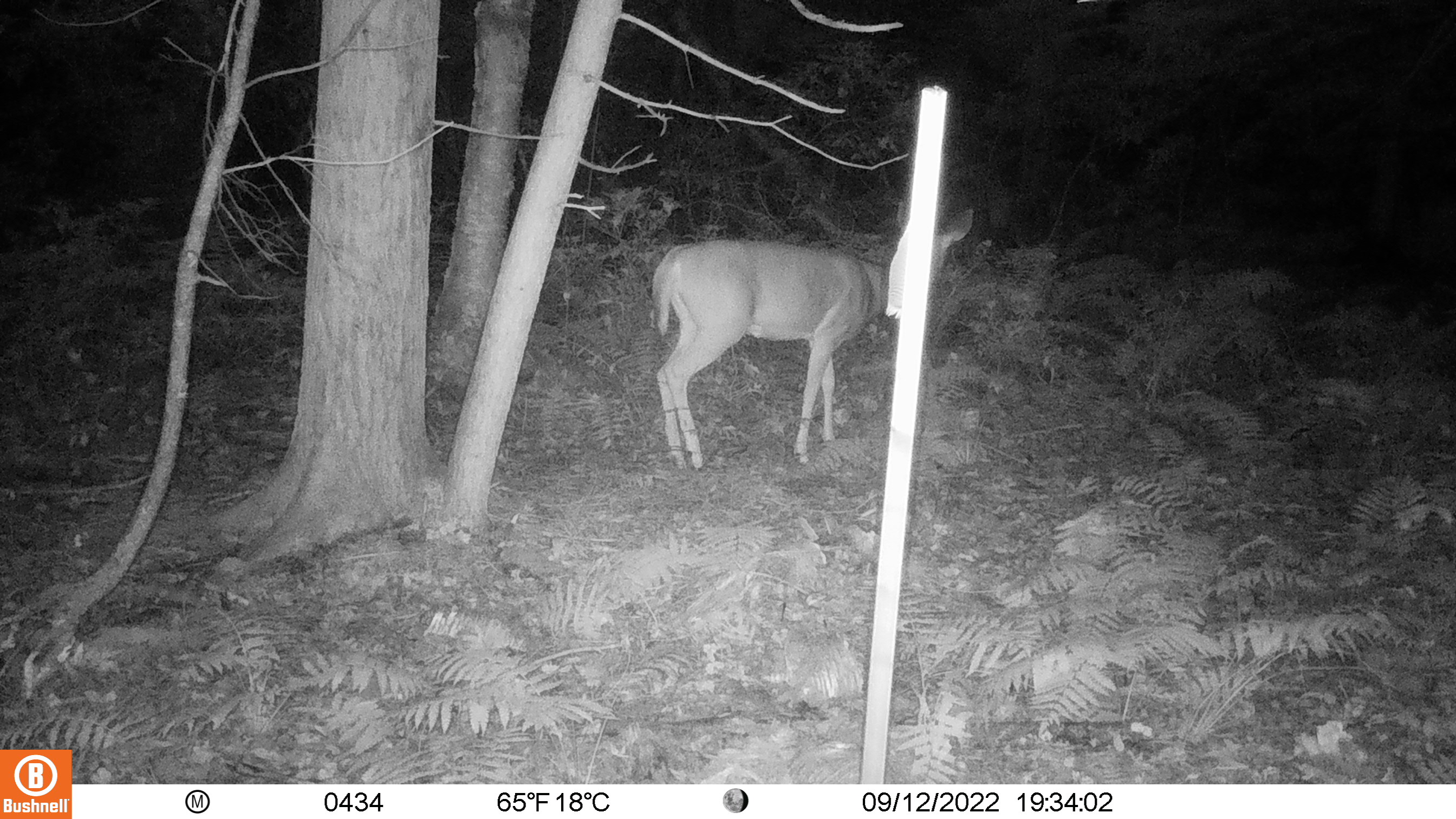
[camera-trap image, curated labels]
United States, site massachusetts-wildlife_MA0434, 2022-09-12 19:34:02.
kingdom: Animalia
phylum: Chordata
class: Mammalia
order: Artiodactyla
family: Cervidae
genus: Odocoileus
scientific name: Odocoileus virginianus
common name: white-tailed deer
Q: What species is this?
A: White-tailed deer (Odocoileus virginianus).